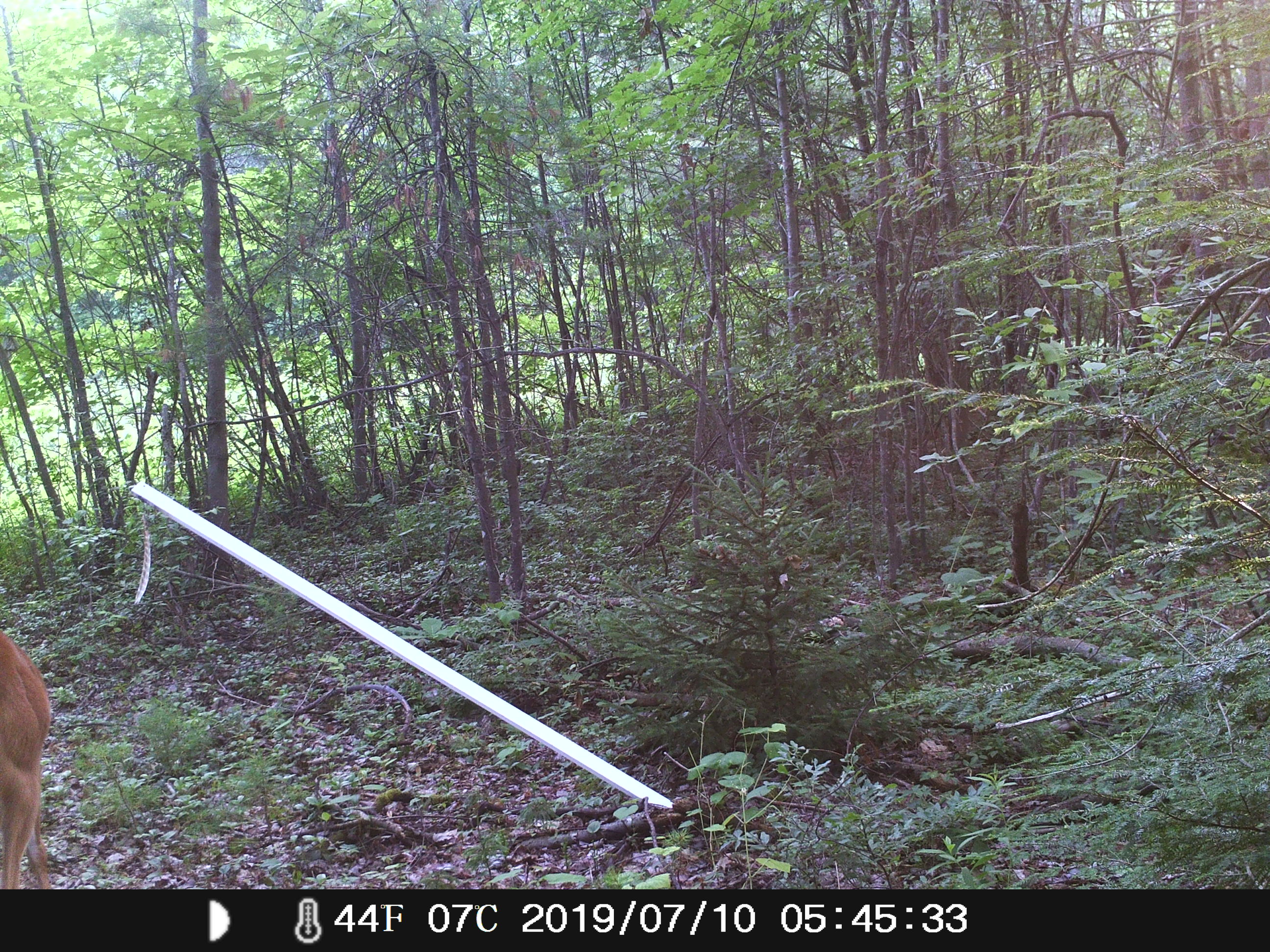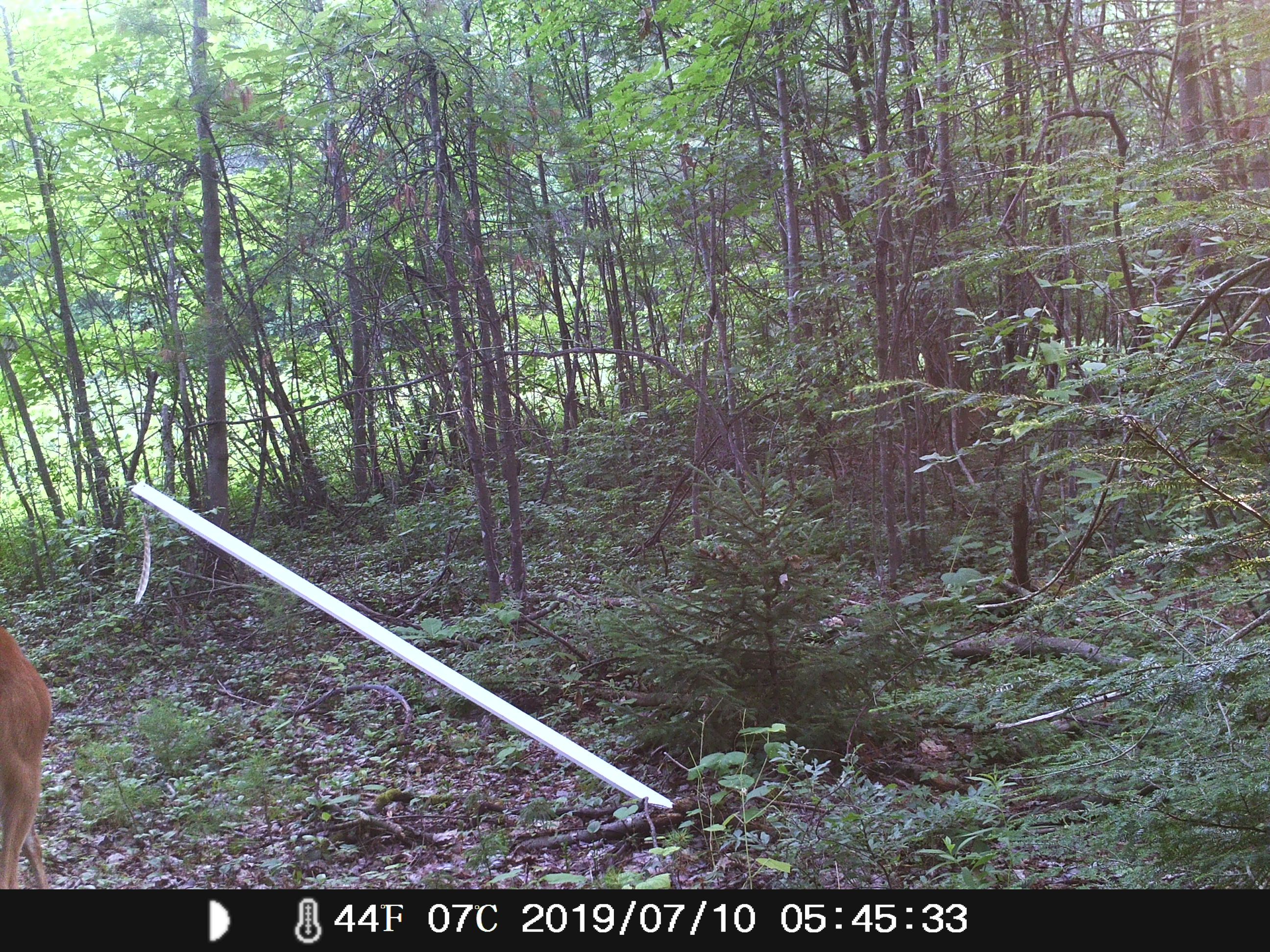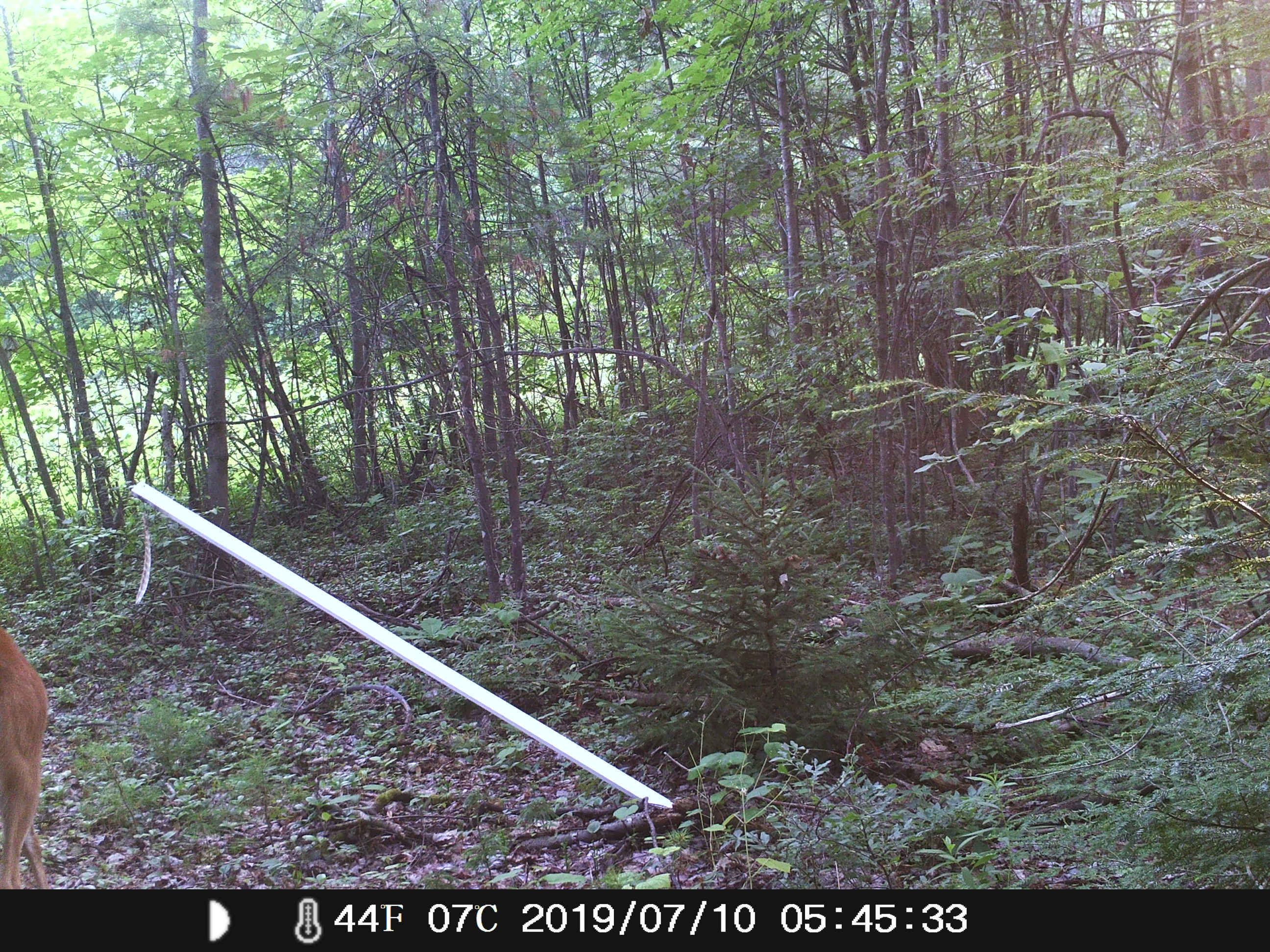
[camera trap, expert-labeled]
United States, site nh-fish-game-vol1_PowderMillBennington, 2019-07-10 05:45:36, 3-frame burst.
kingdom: Animalia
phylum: Chordata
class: Mammalia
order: Artiodactyla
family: Cervidae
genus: Odocoileus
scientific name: Odocoileus virginianus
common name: white-tailed deer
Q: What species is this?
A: White-tailed deer (Odocoileus virginianus).